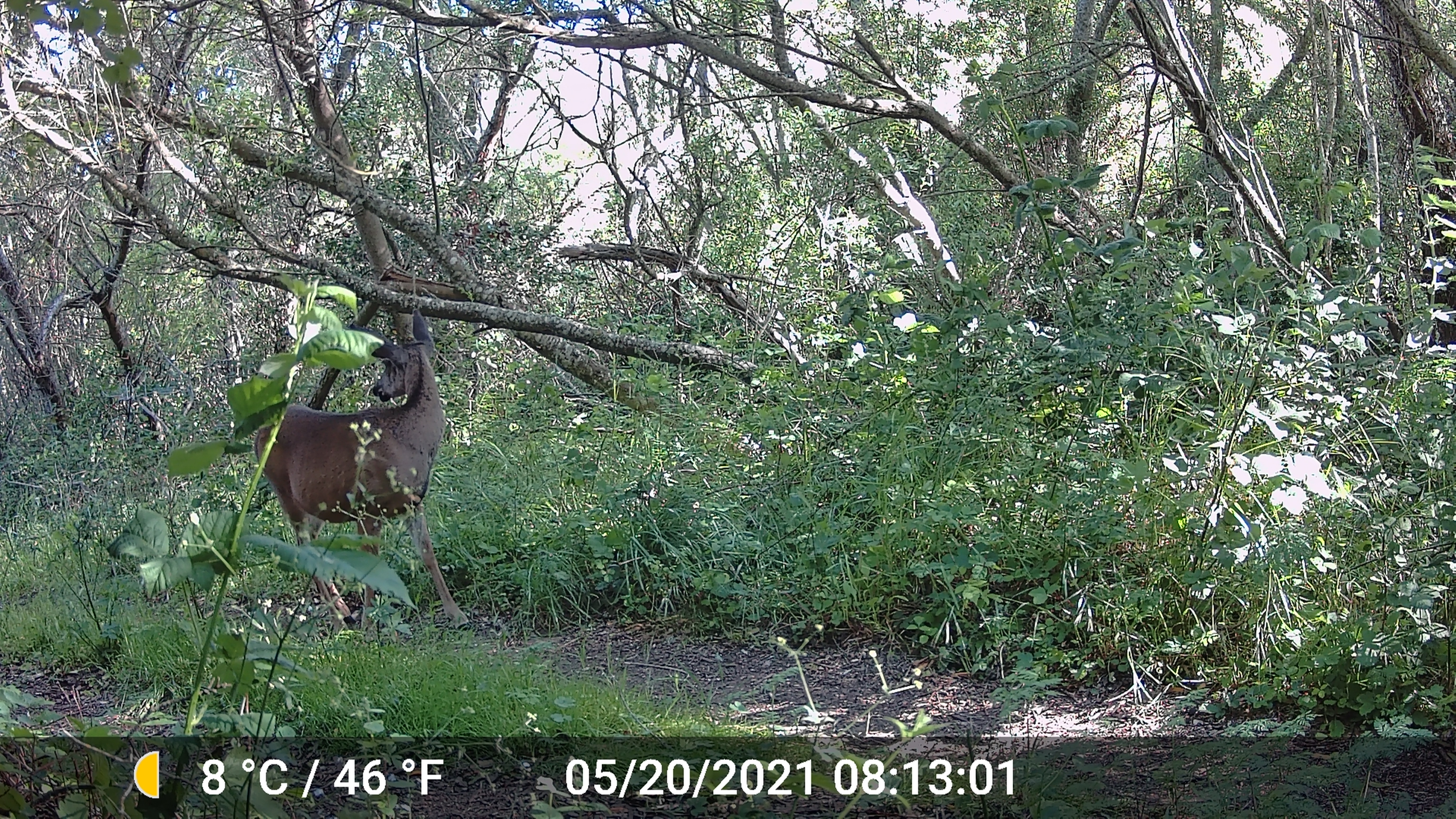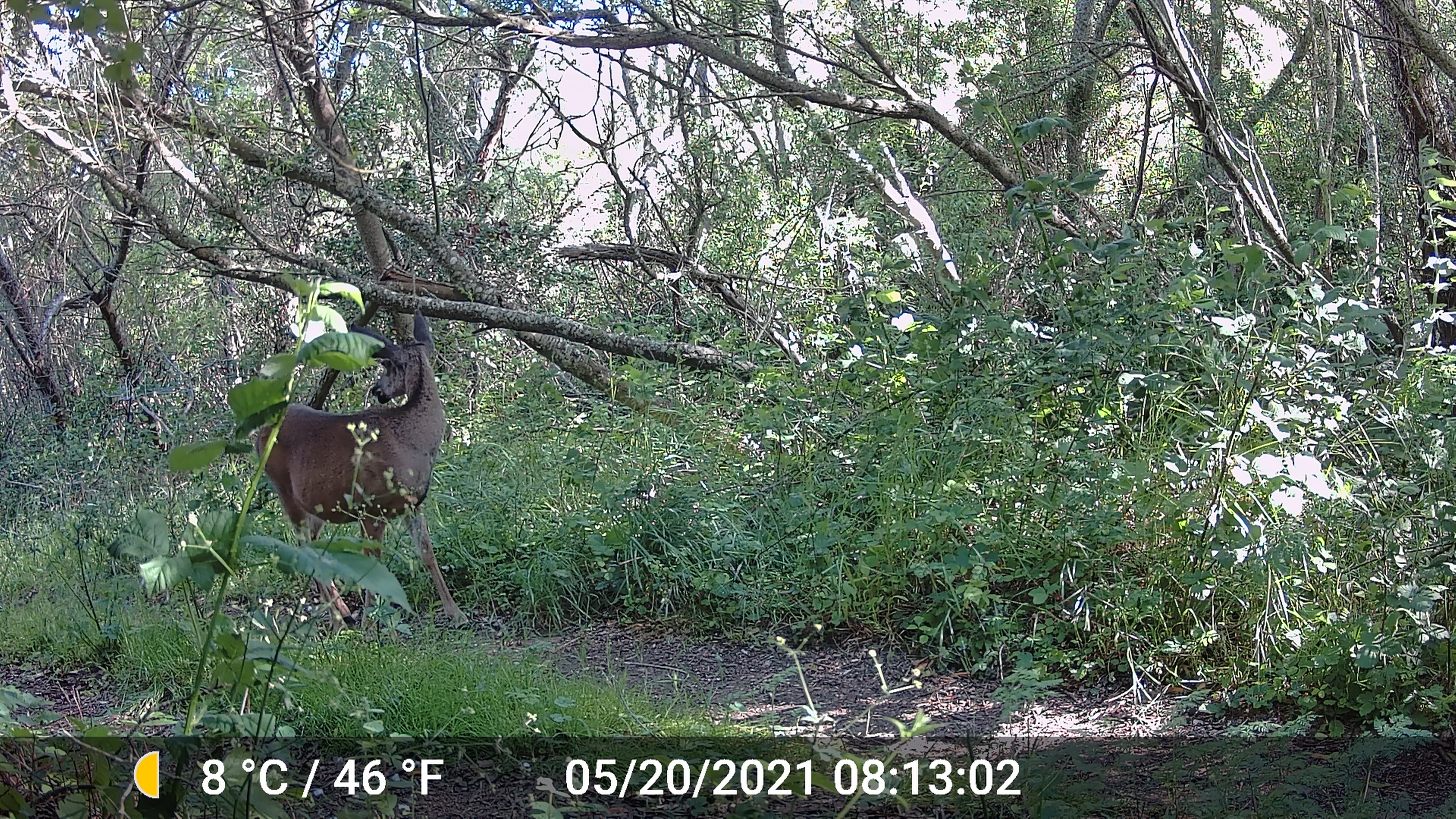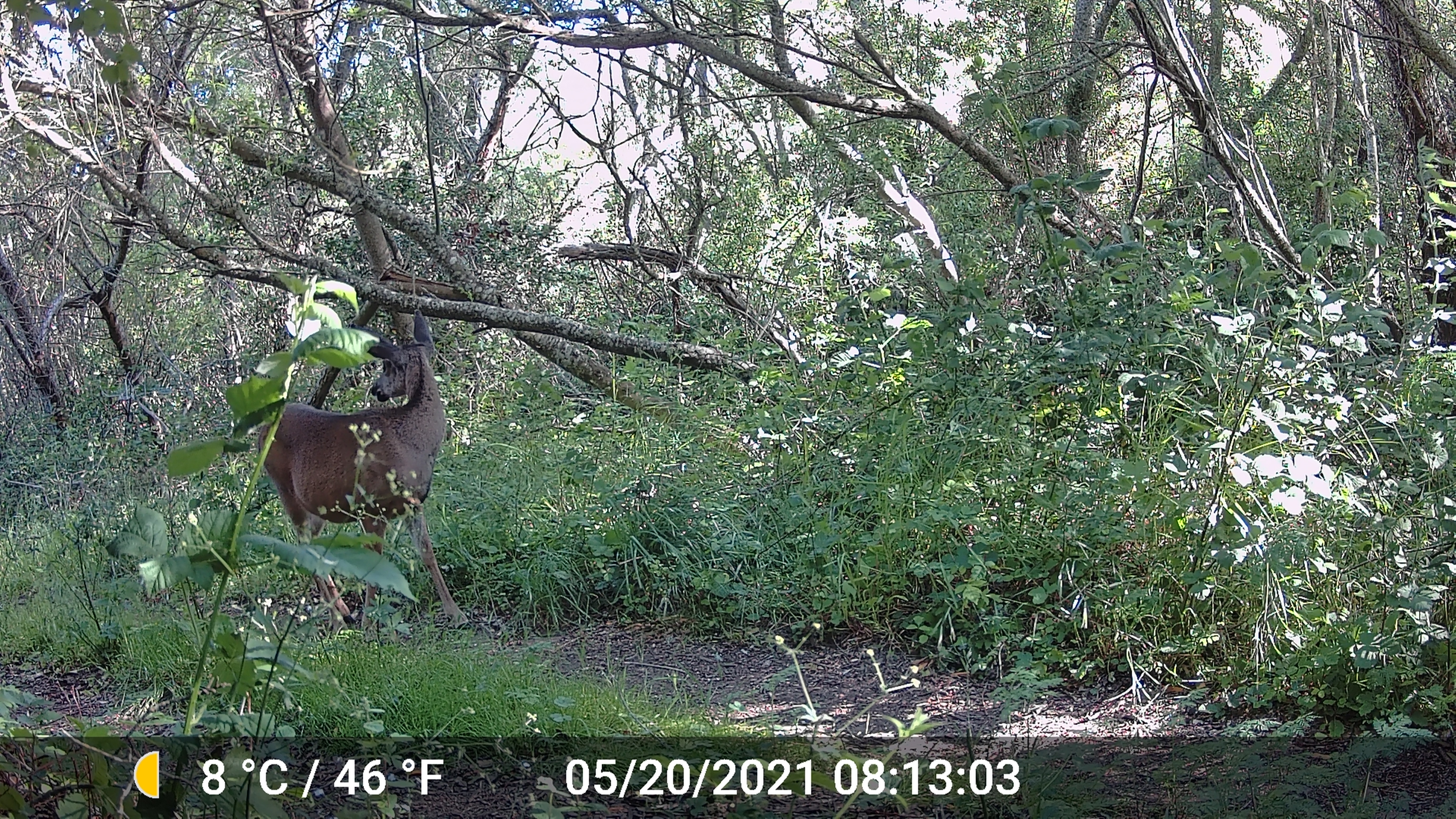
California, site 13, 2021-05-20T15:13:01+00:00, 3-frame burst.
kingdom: Animalia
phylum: Chordata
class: Mammalia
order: Artiodactyla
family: Cervidae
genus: Odocoileus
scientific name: Odocoileus hemionus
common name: mule deer